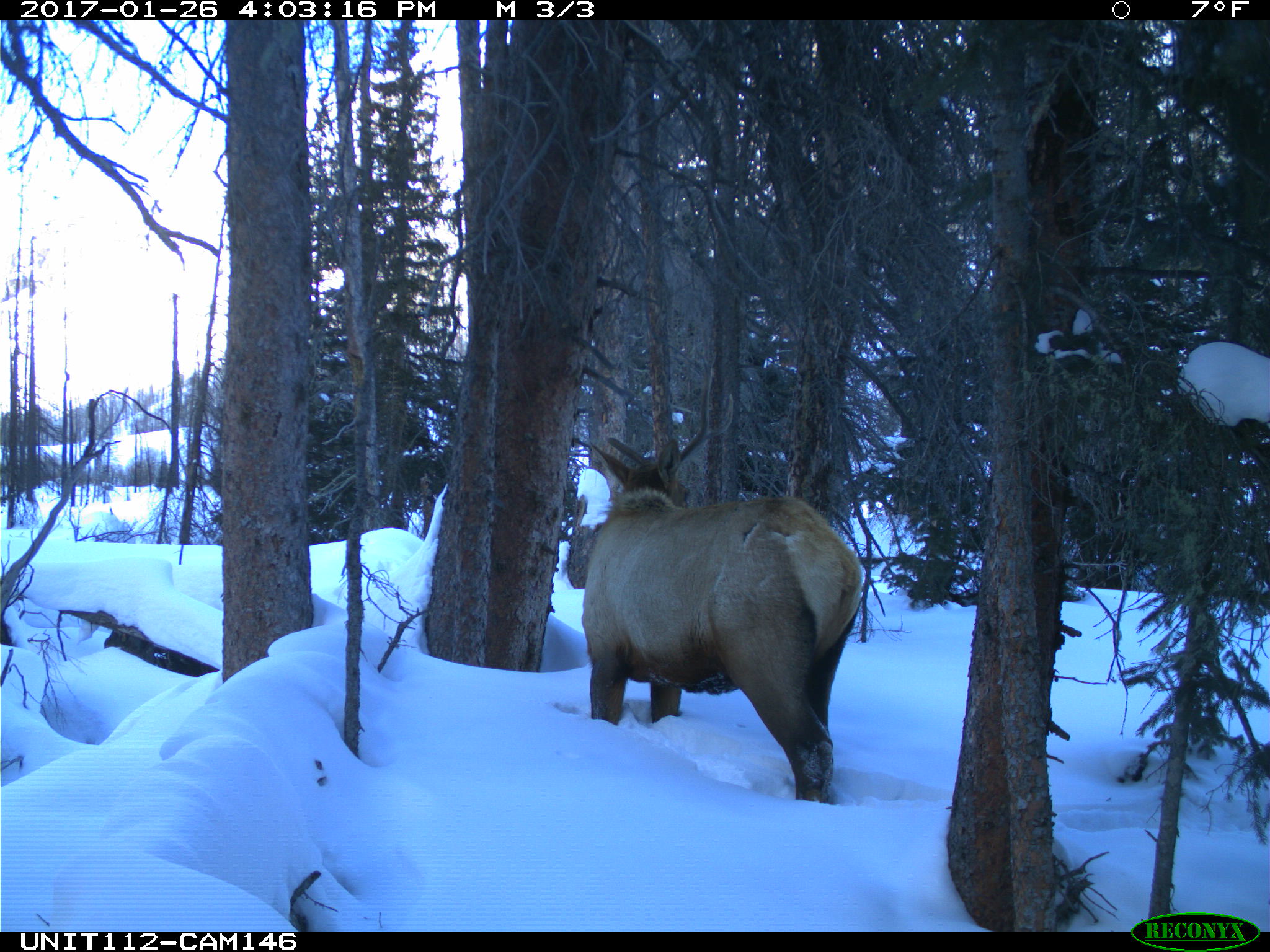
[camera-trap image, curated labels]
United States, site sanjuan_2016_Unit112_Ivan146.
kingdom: Animalia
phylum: Chordata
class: Mammalia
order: Artiodactyla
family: Cervidae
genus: Cervus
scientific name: Cervus elaphus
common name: red deer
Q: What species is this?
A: Cervus elaphus (red deer).